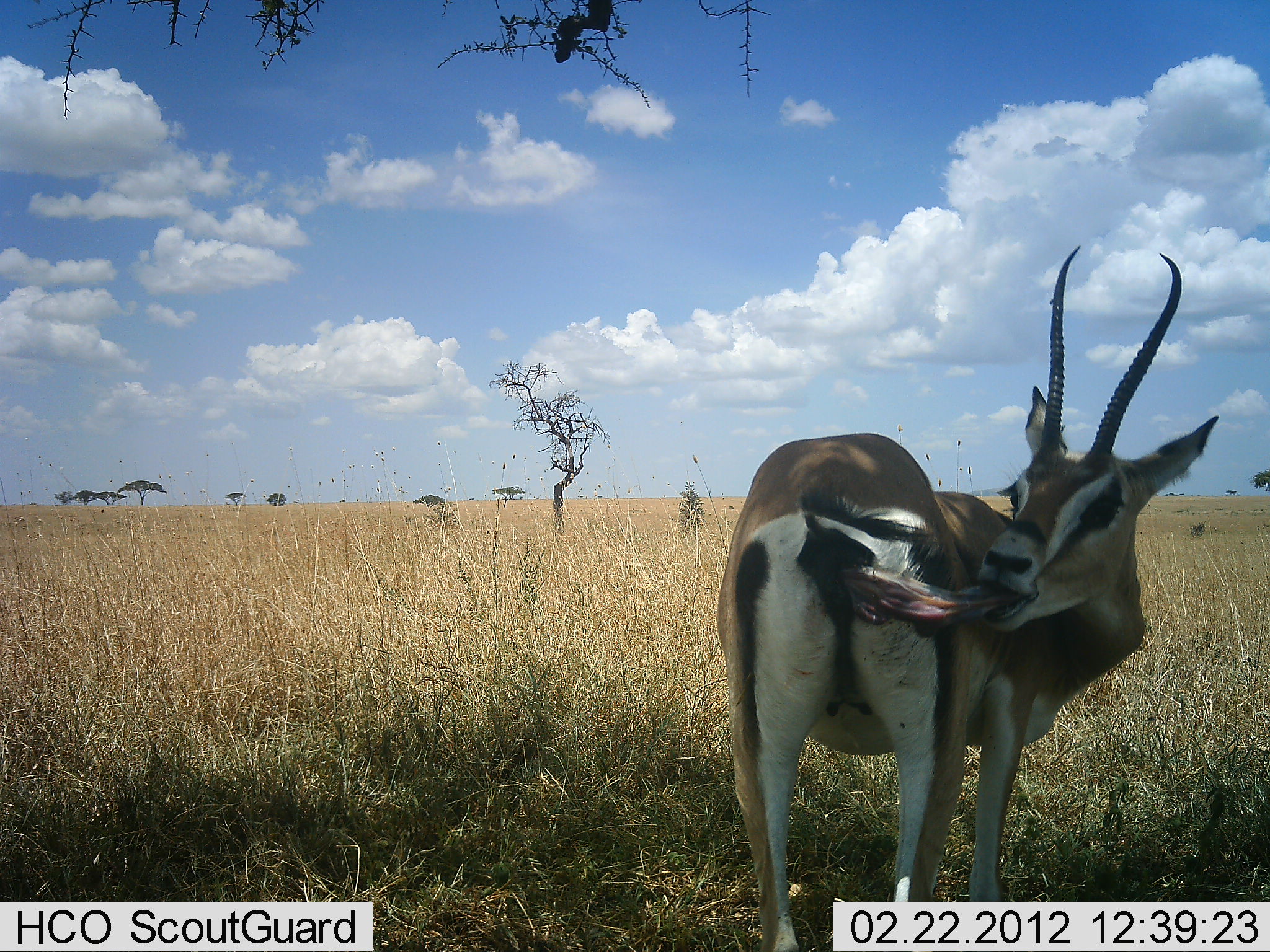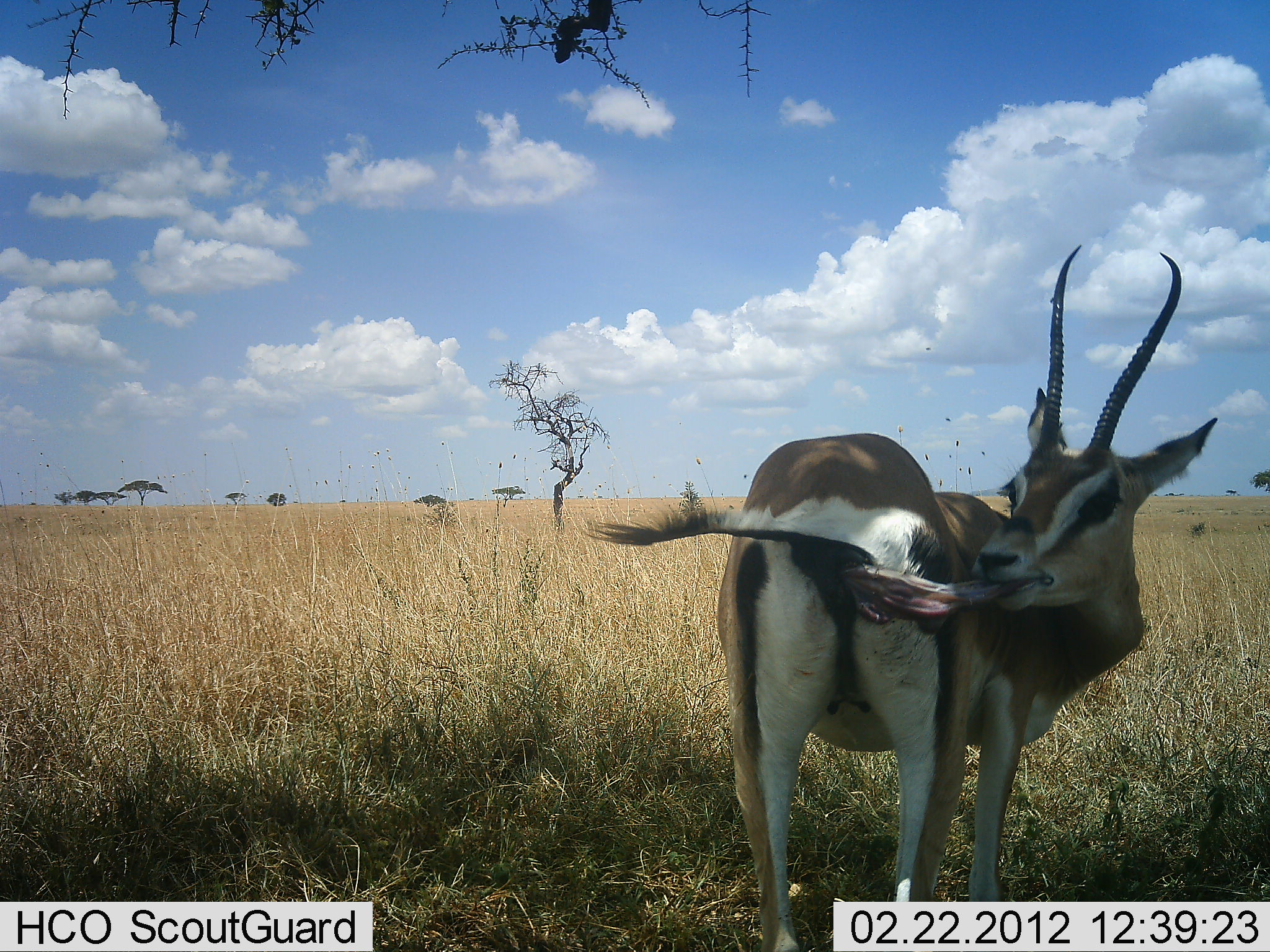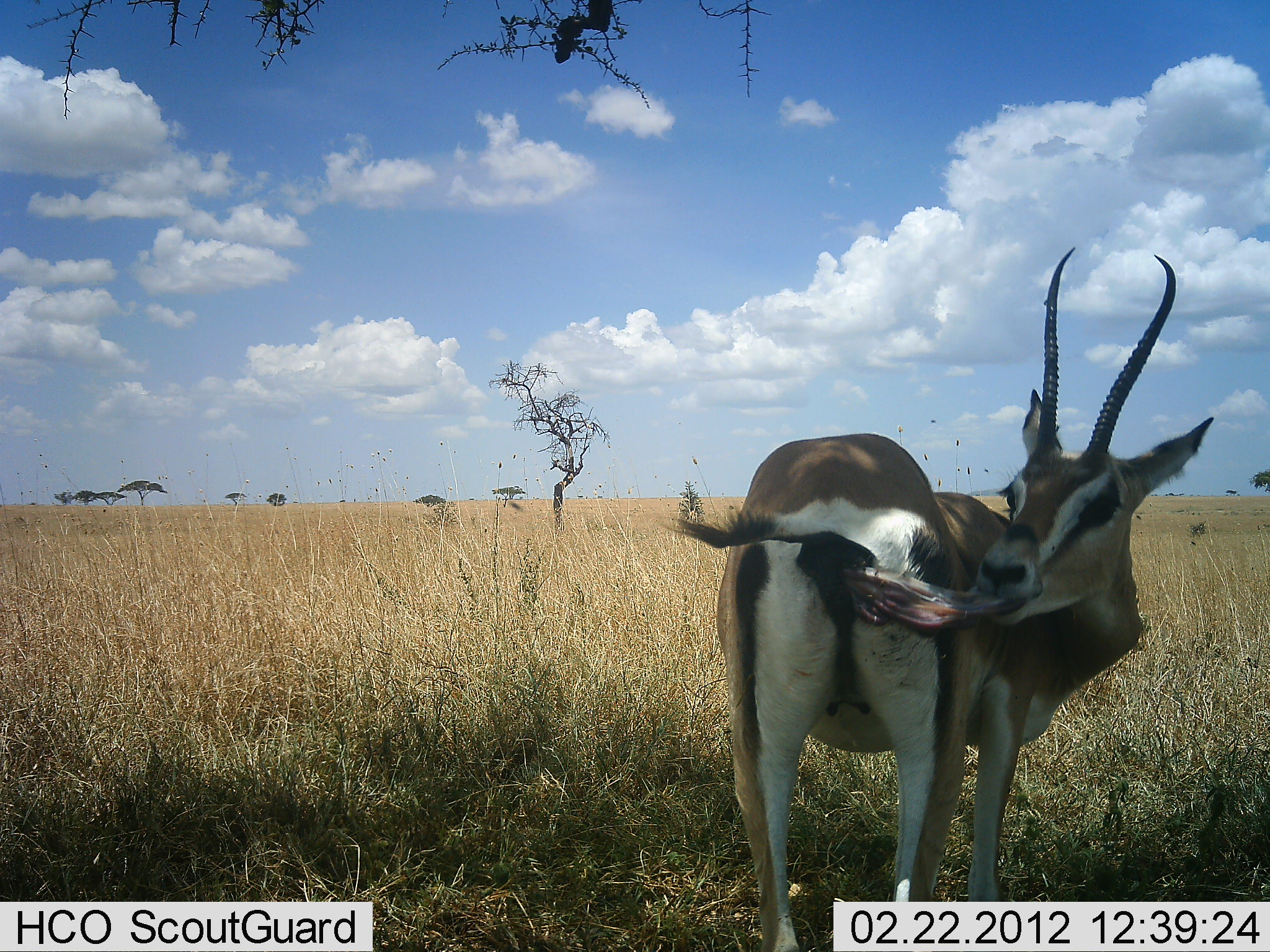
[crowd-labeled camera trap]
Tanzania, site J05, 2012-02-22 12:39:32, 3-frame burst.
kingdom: Animalia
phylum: Chordata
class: Mammalia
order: Artiodactyla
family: Bovidae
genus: Nanger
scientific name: Nanger granti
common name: grant's gazelle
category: gazellegrants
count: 1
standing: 69%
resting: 0%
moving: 0%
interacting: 38%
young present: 0%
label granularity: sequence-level